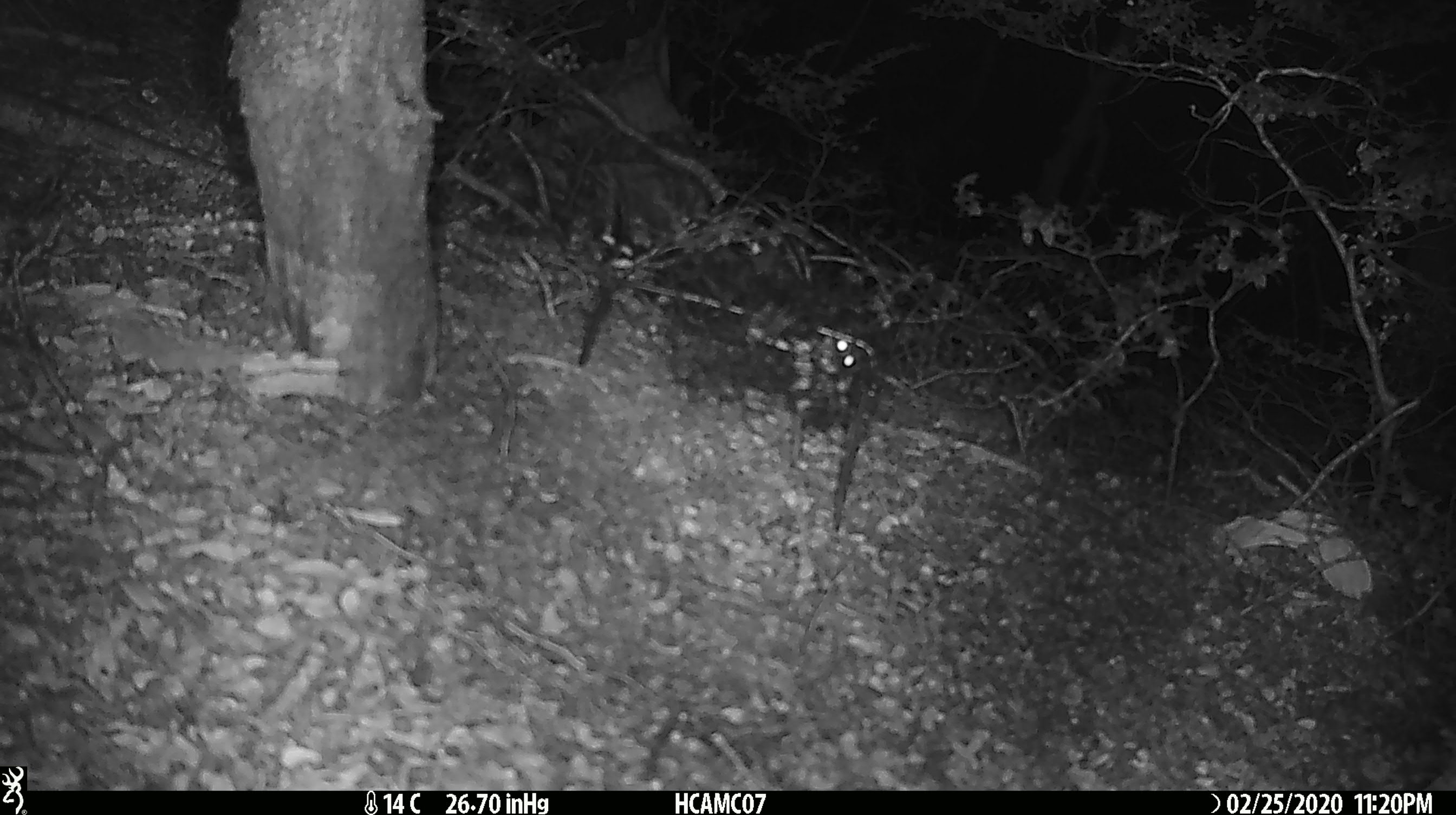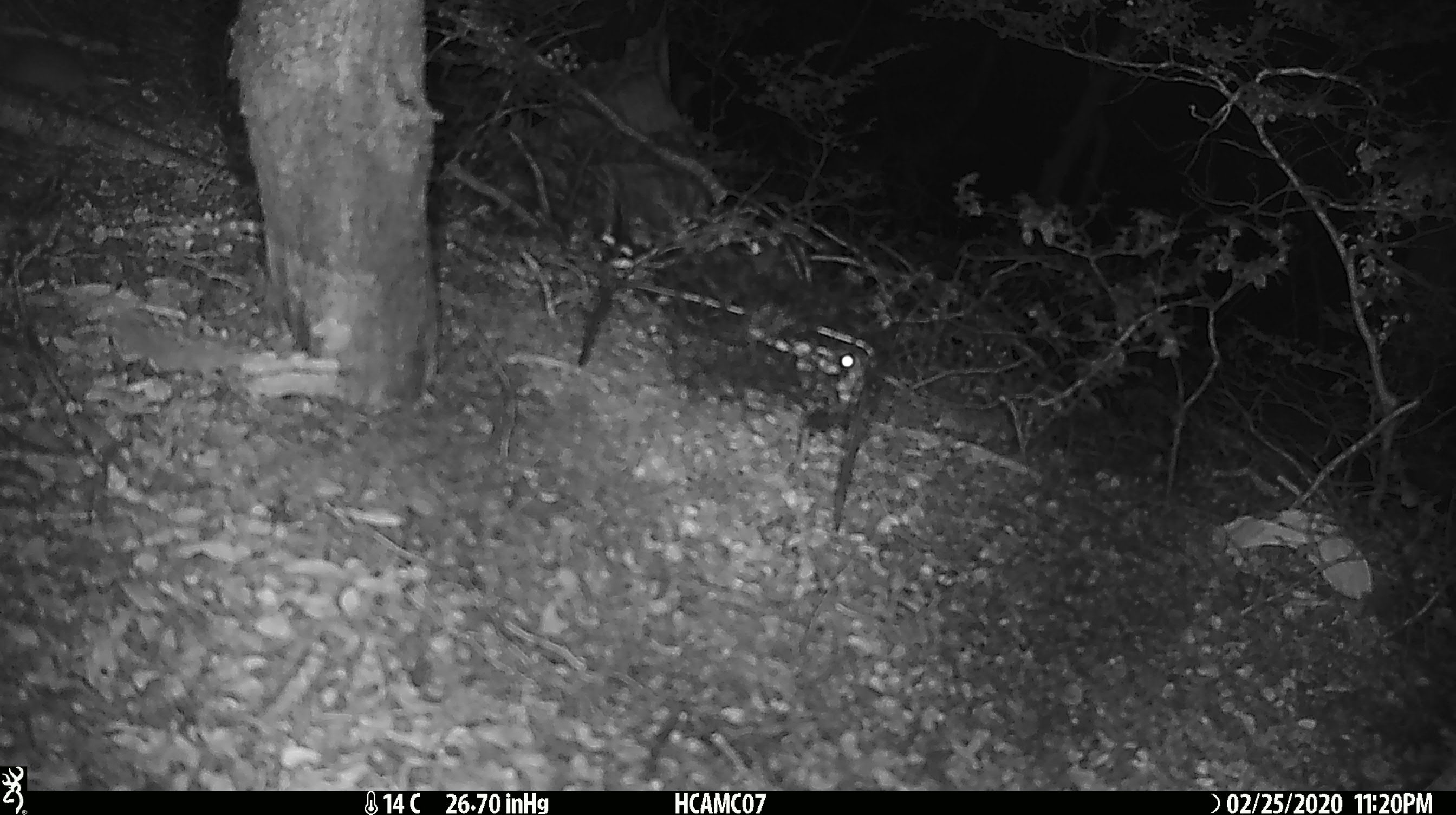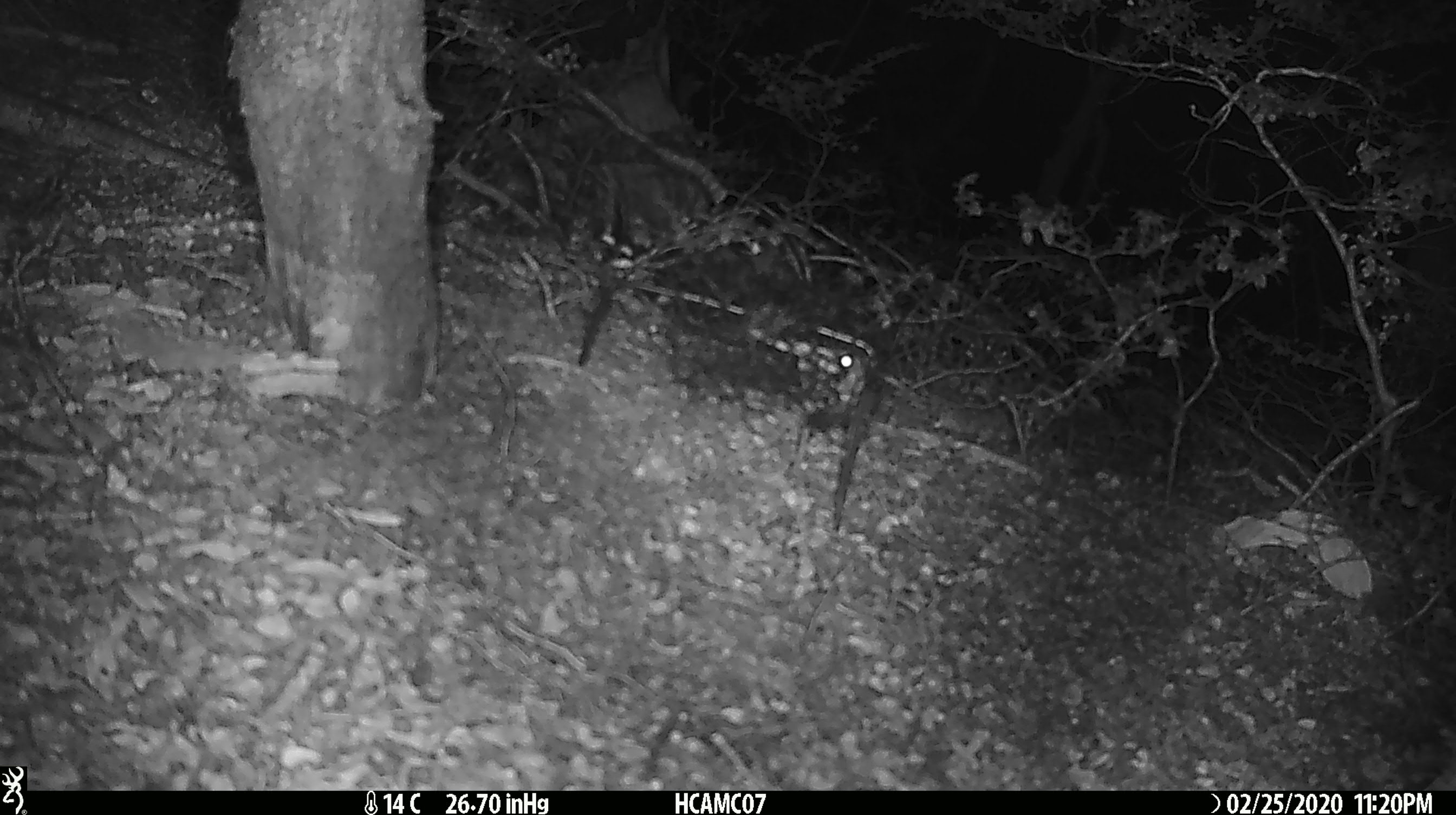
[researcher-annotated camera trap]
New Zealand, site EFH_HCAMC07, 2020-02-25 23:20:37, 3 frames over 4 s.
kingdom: Animalia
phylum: Chordata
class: Mammalia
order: Rodentia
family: Muridae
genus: Mus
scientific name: Mus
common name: mouse